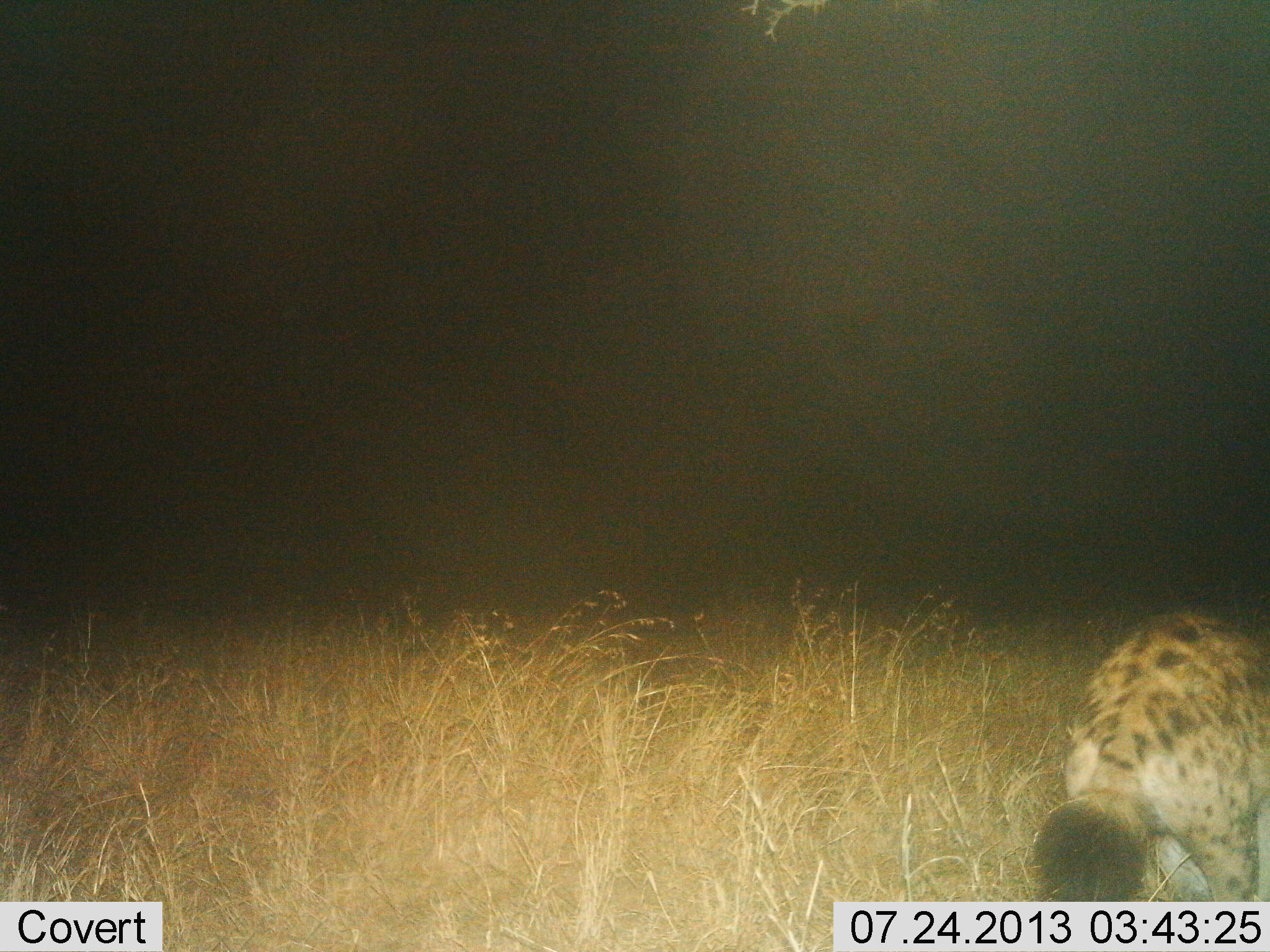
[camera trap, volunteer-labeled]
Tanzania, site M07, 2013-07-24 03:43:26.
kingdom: Animalia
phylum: Chordata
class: Mammalia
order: Carnivora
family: Hyaenidae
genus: Crocuta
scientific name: Crocuta crocuta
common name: spotted hyena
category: hyenaspotted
Hyenaspotted (spotted hyena) (Crocuta crocuta), count 1. Behavior (volunteer vote fractions): standing 76%, resting 0%, moving 24%, interacting 0%. Young present (vote fraction): 0%. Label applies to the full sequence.